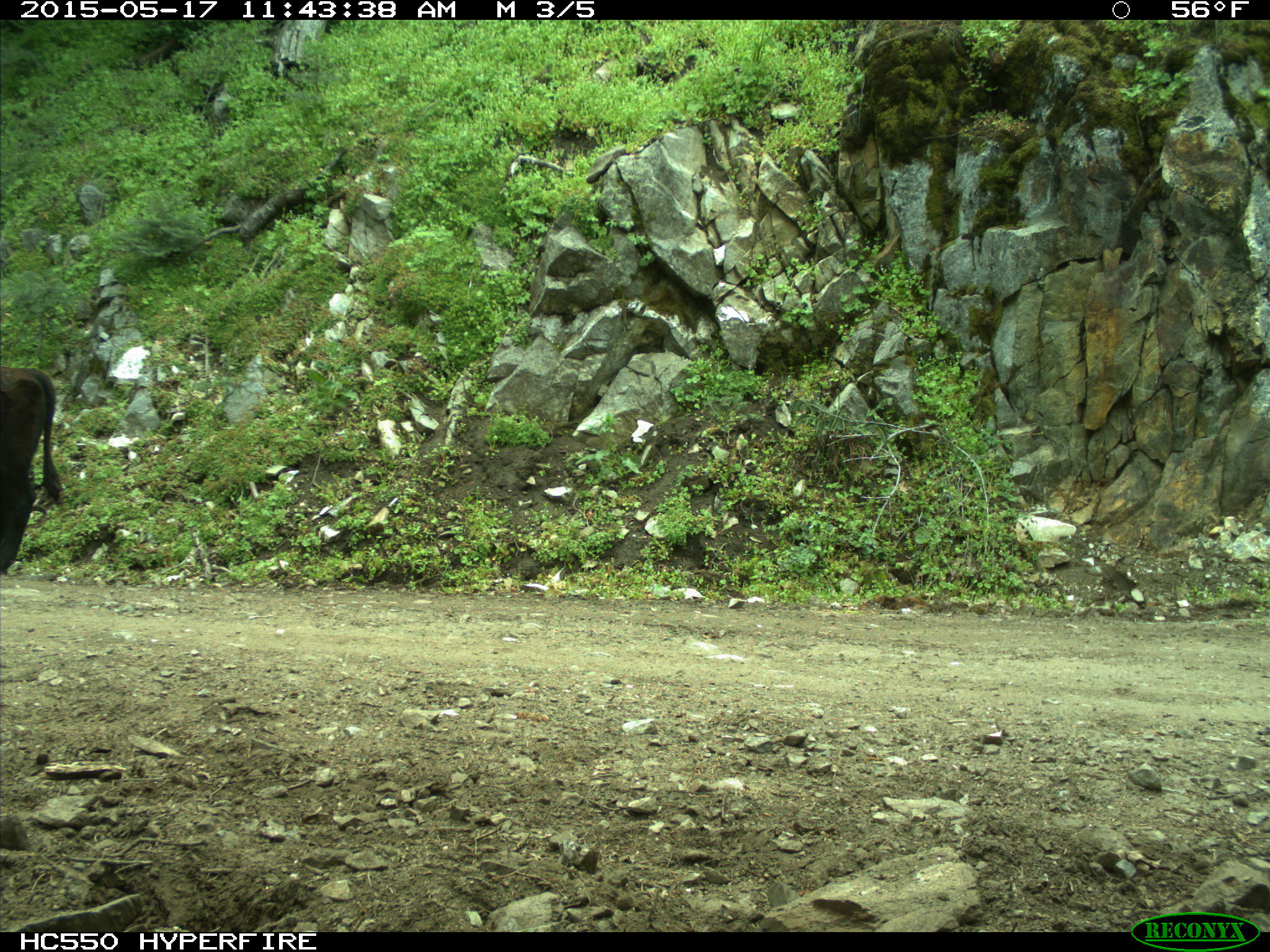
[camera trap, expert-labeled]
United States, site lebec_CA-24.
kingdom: Animalia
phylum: Chordata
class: Mammalia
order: Artiodactyla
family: Bovidae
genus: Bos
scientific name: Bos taurus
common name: domestic cow